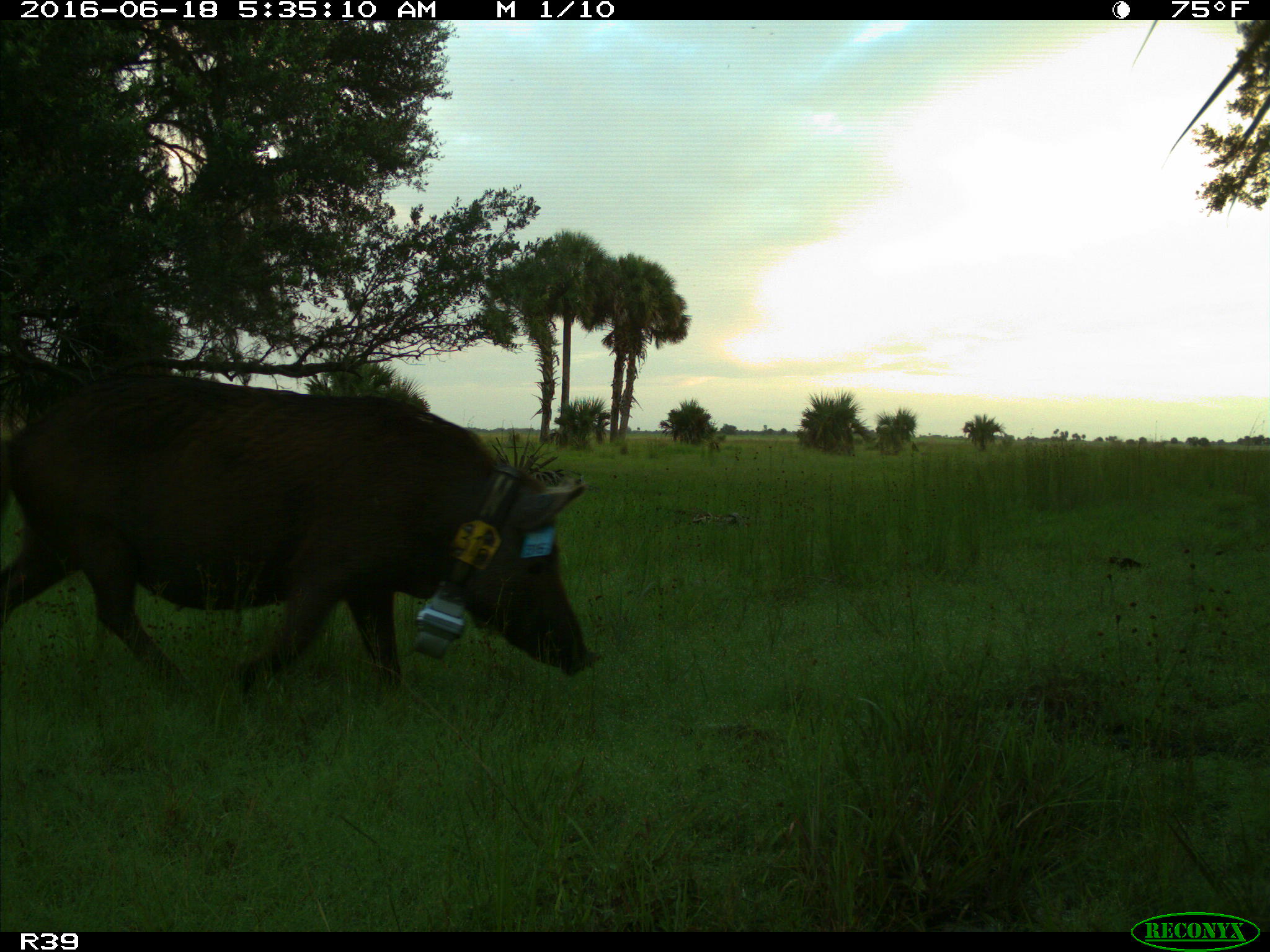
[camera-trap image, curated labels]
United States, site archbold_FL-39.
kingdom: Animalia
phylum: Chordata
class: Mammalia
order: Artiodactyla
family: Suidae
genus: Sus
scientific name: Sus scrofa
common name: wild boar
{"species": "Sus scrofa (wild boar)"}